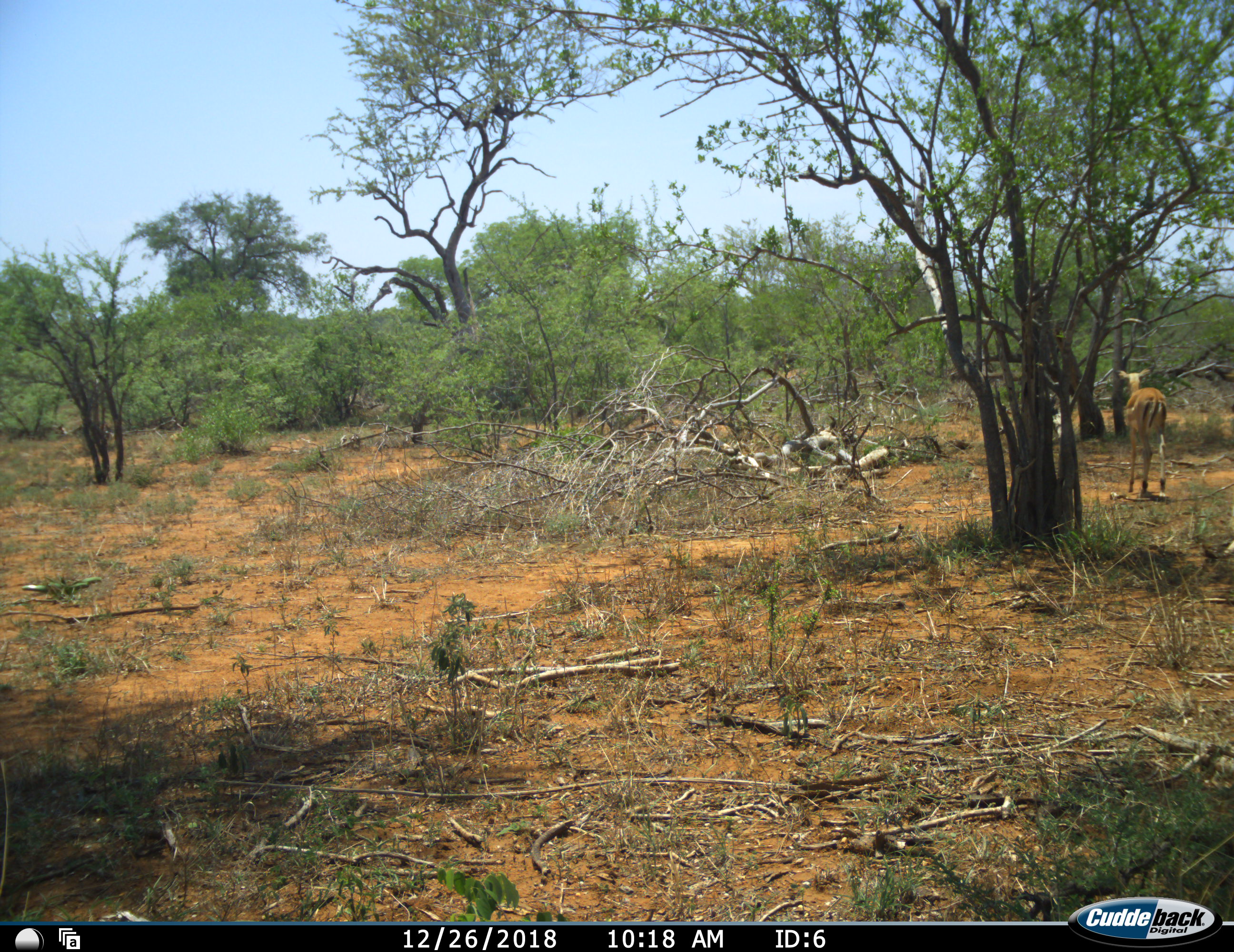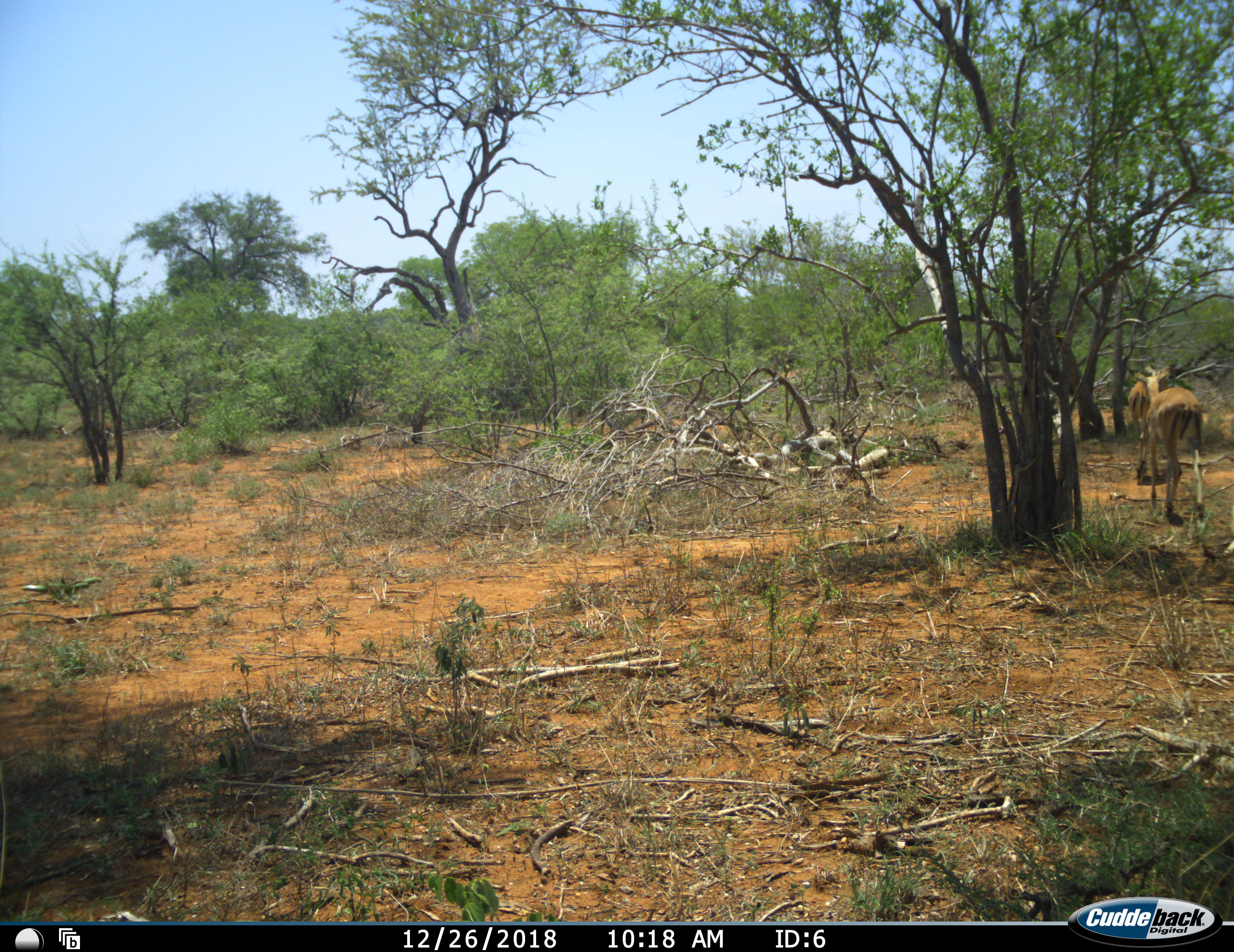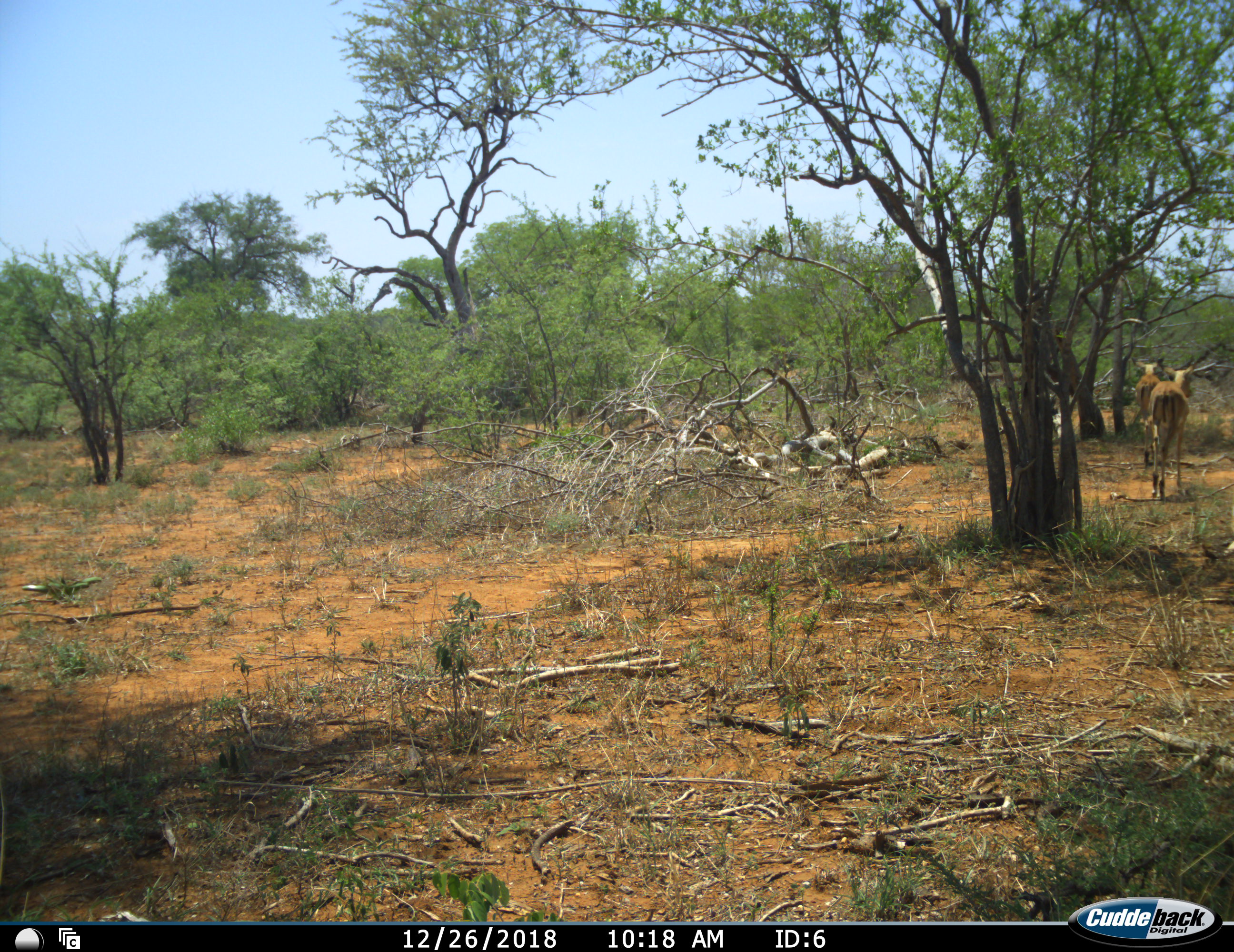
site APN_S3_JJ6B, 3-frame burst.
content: unidentified animal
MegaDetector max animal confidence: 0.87